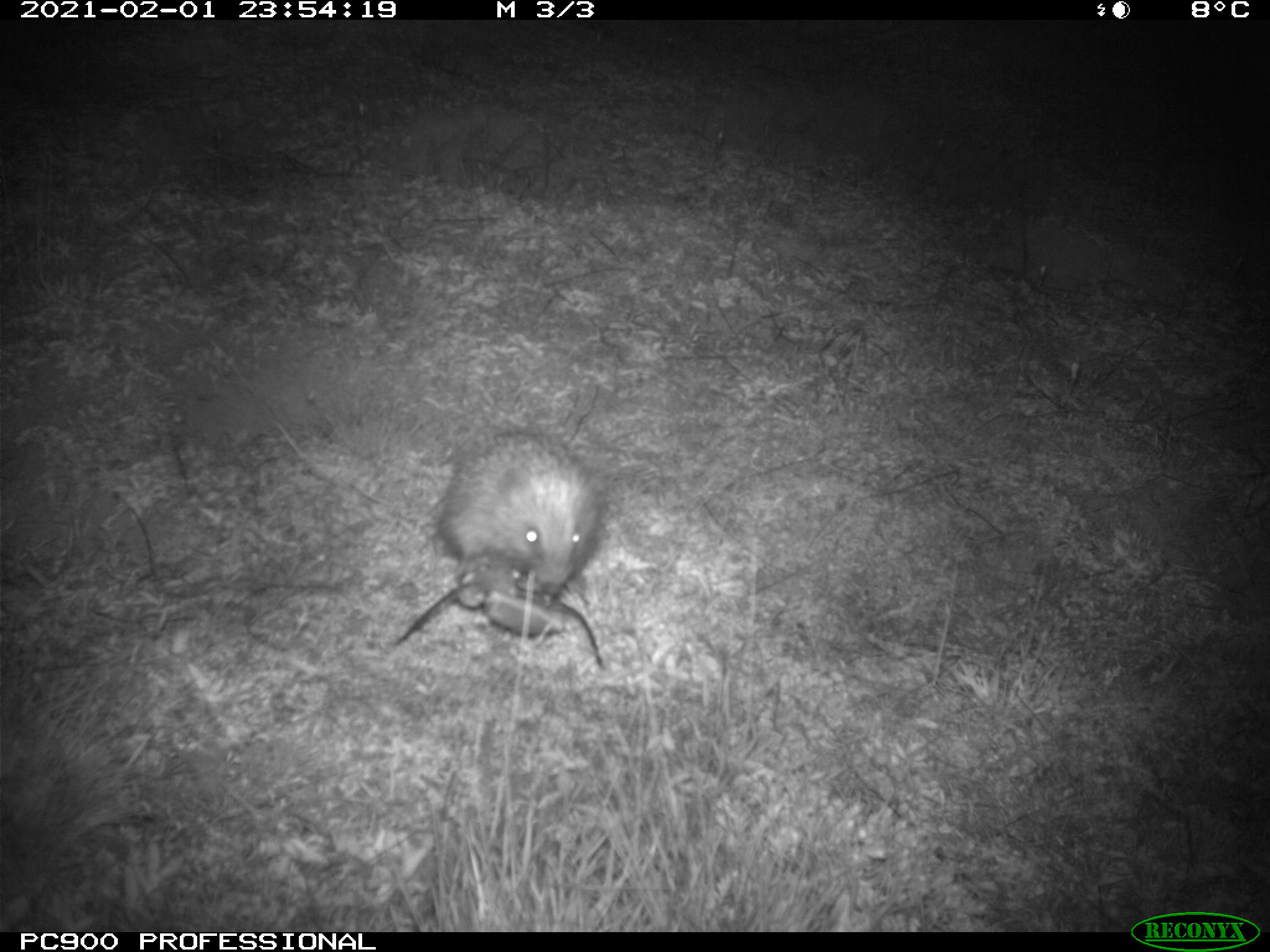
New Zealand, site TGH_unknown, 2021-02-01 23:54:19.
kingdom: Animalia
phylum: Chordata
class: Mammalia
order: Eulipotyphla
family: Erinaceidae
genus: Erinaceus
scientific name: Erinaceus europaeus europaeus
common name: european hedgehog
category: hedgehog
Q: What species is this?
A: Hedgehog (european hedgehog) (Erinaceus europaeus europaeus).